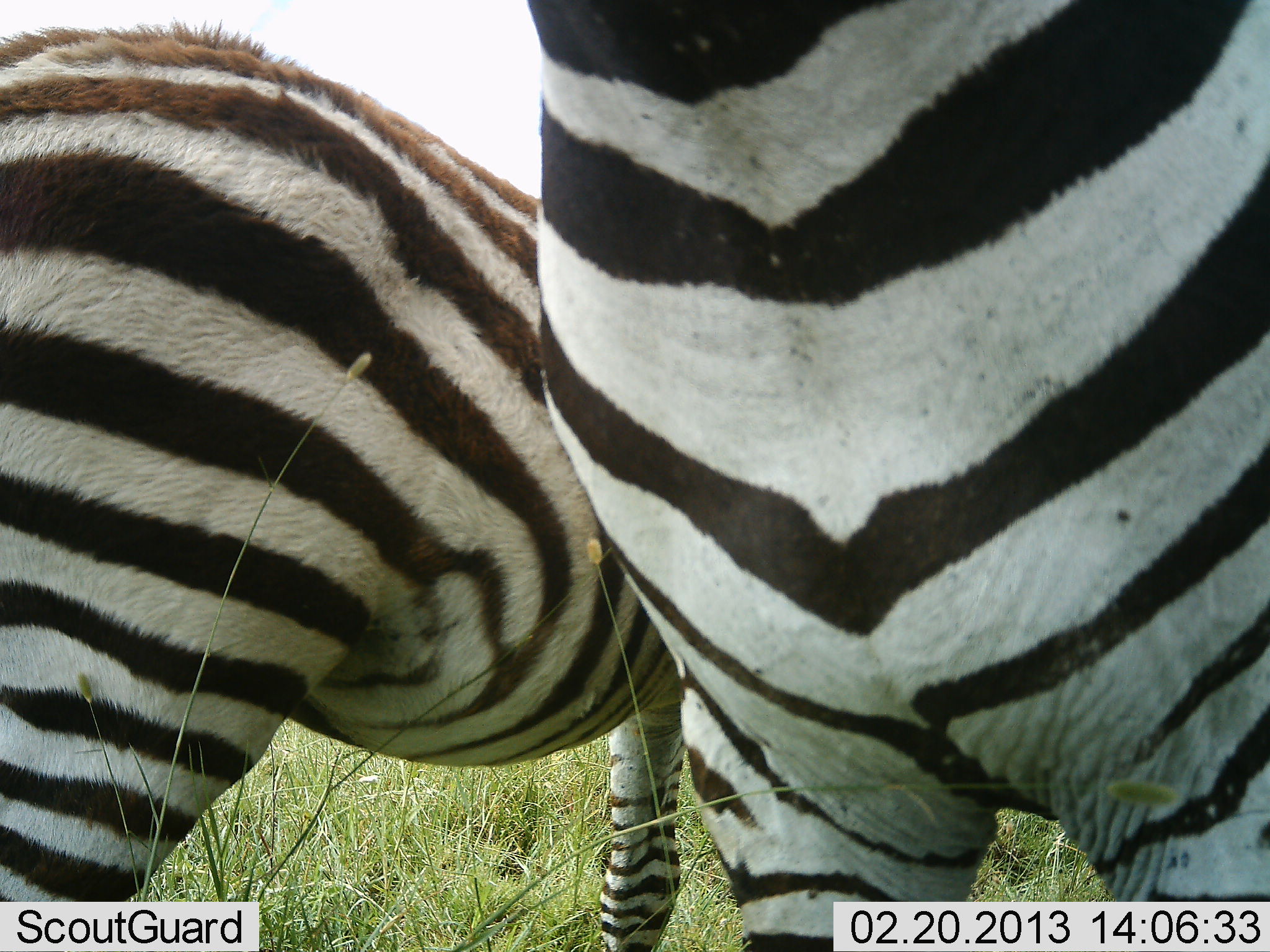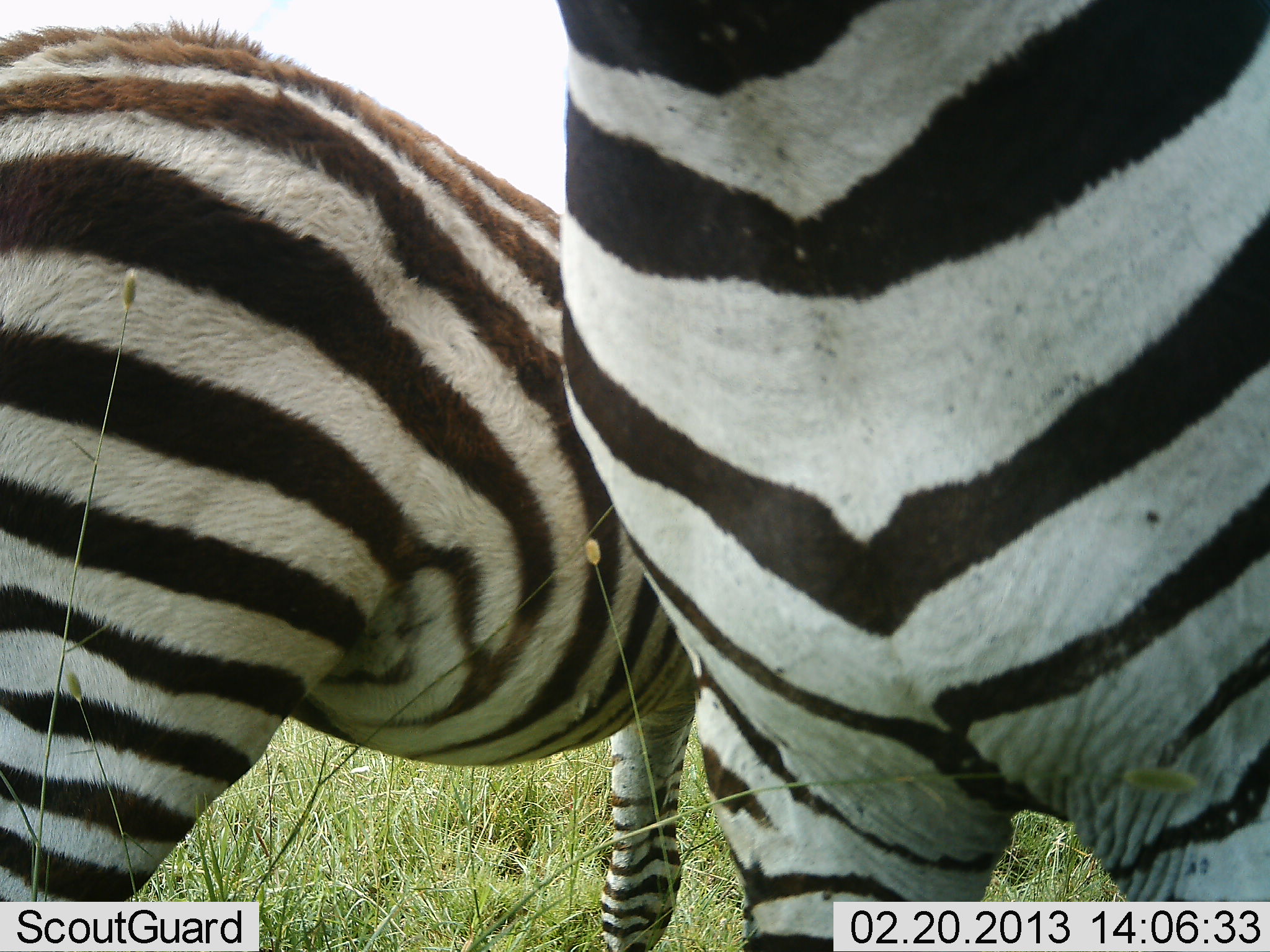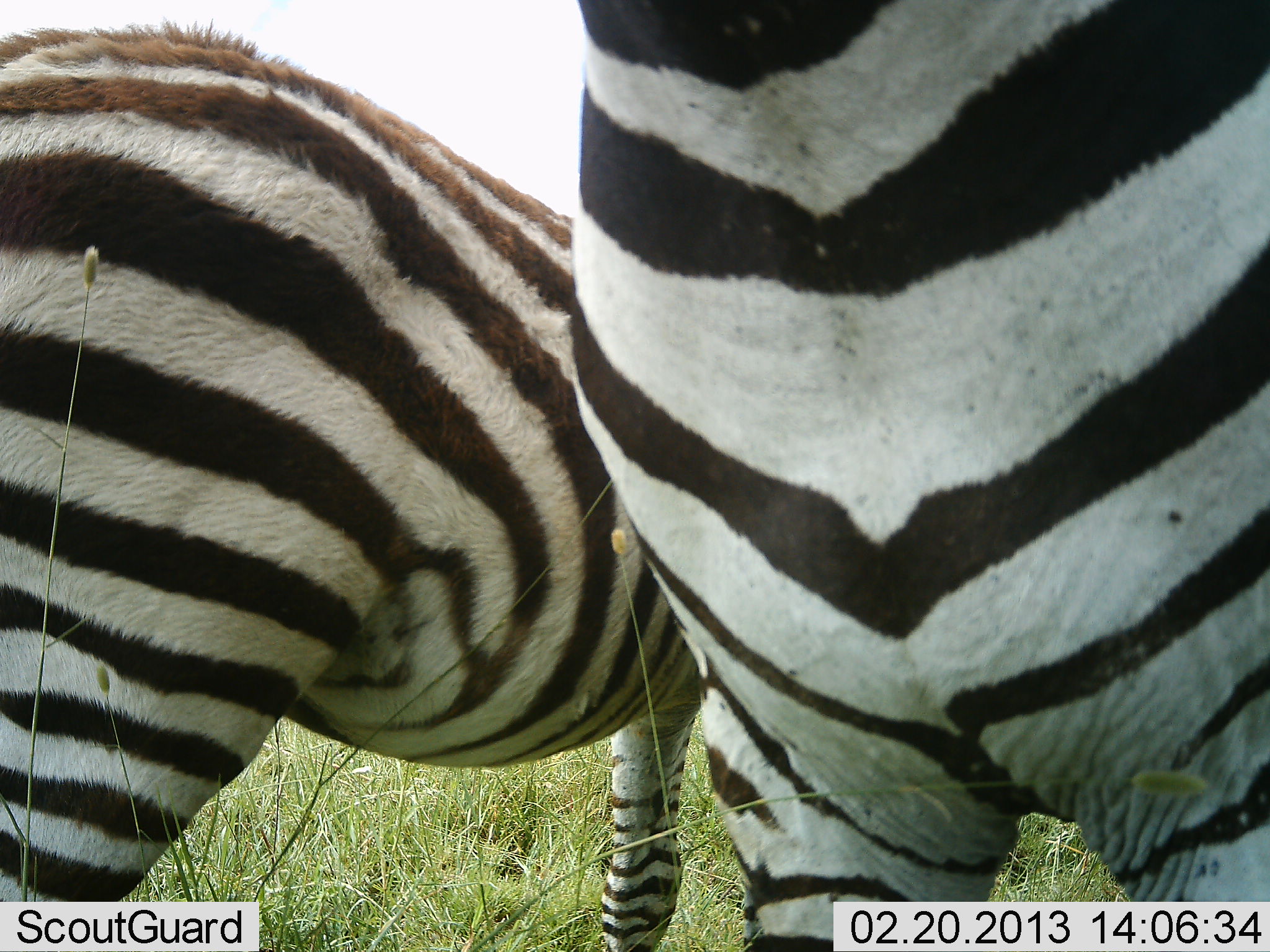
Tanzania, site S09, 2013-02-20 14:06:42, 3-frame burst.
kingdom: Animalia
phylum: Chordata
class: Mammalia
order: Perissodactyla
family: Equidae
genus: Equus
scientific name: Equus quagga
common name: plains zebra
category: zebra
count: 2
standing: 100%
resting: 0%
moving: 0%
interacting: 4%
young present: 13%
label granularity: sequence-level